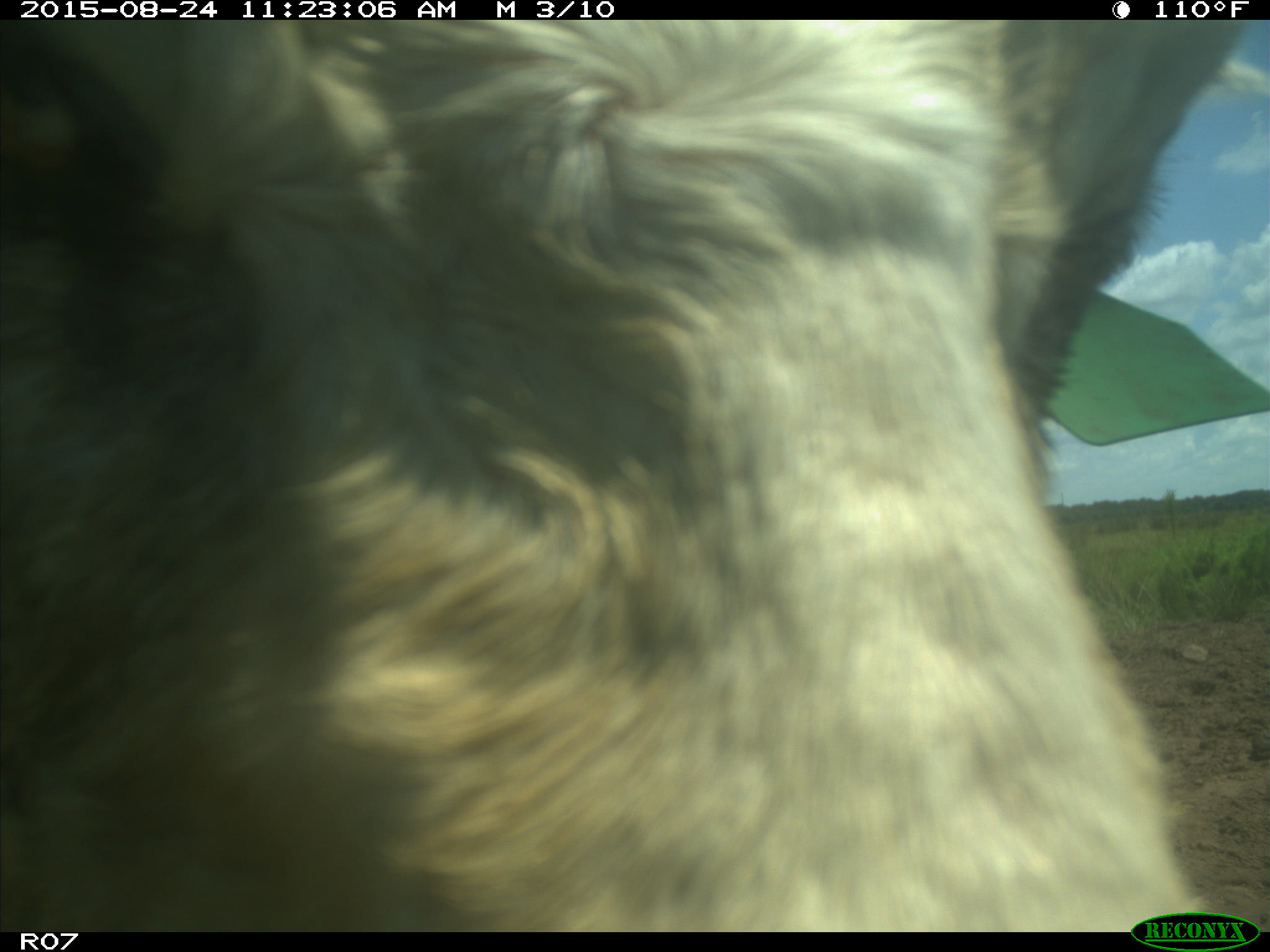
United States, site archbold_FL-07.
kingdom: Animalia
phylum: Chordata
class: Mammalia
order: Artiodactyla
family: Bovidae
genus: Bos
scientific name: Bos taurus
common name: domestic cow